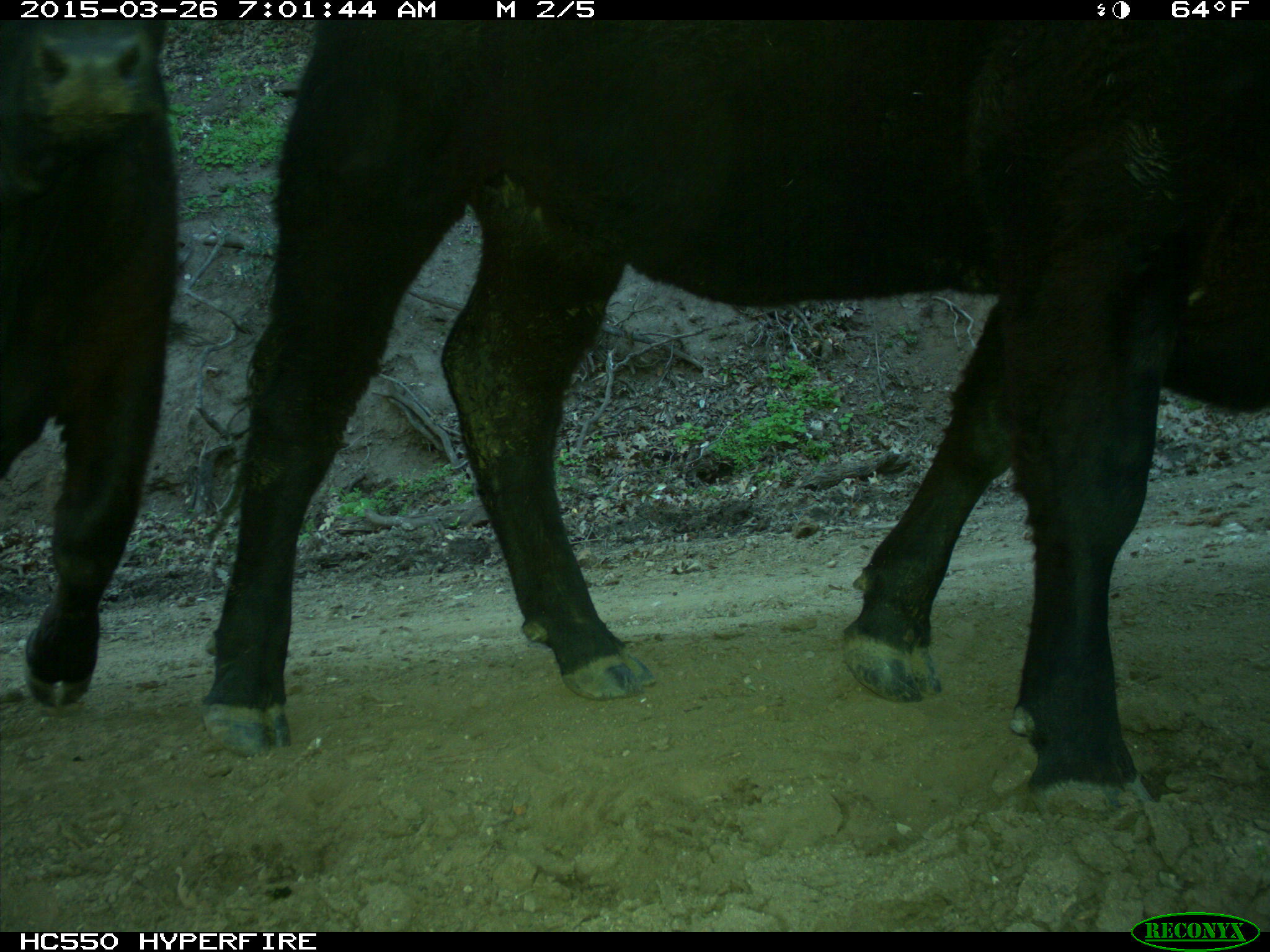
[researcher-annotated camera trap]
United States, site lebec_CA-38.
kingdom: Animalia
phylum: Chordata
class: Mammalia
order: Artiodactyla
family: Bovidae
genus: Bos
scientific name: Bos taurus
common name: domestic cow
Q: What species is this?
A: Bos taurus (domestic cow).